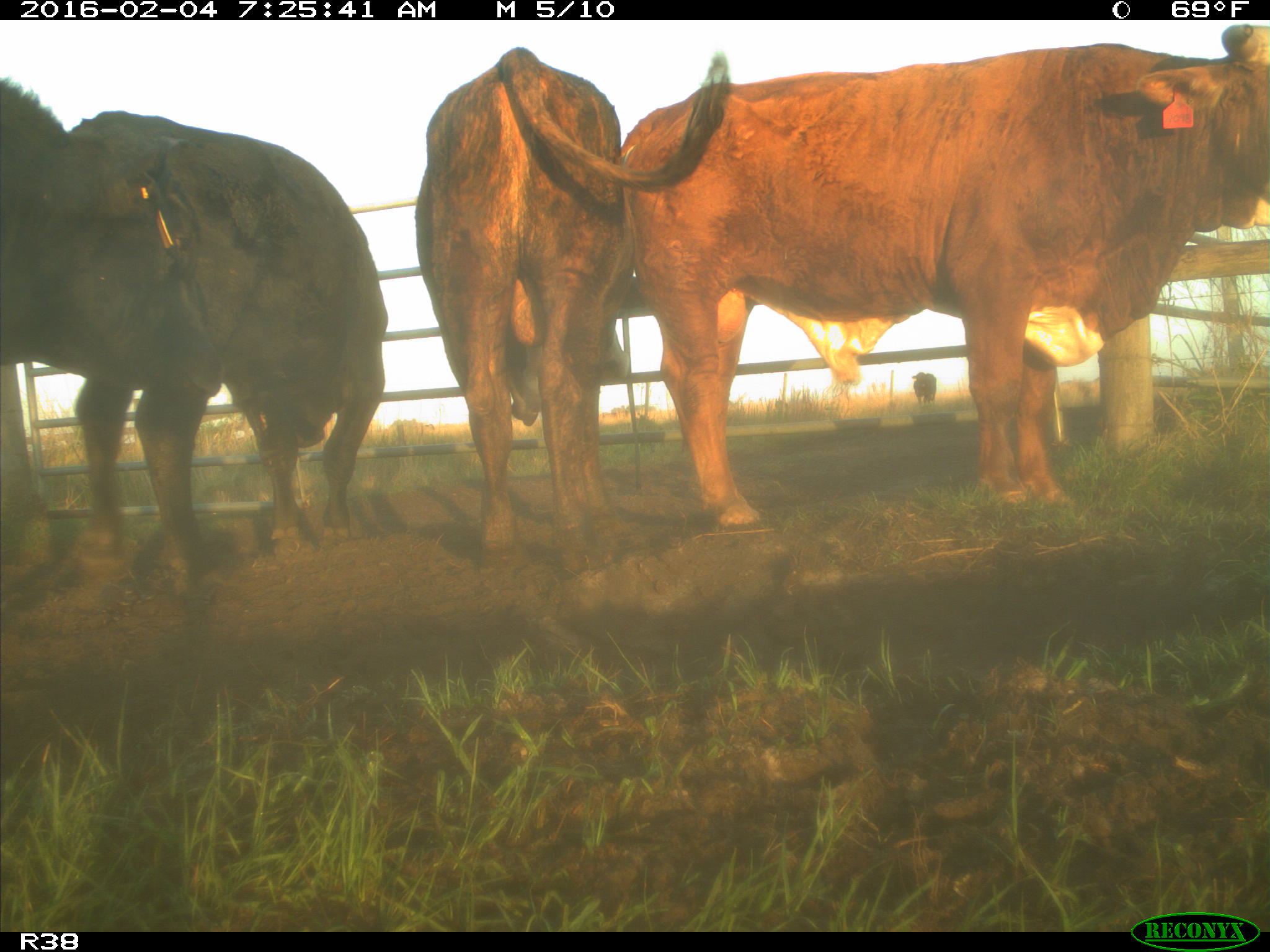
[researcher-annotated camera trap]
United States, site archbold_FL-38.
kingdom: Animalia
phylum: Chordata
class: Mammalia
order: Artiodactyla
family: Bovidae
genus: Bos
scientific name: Bos taurus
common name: domestic cow